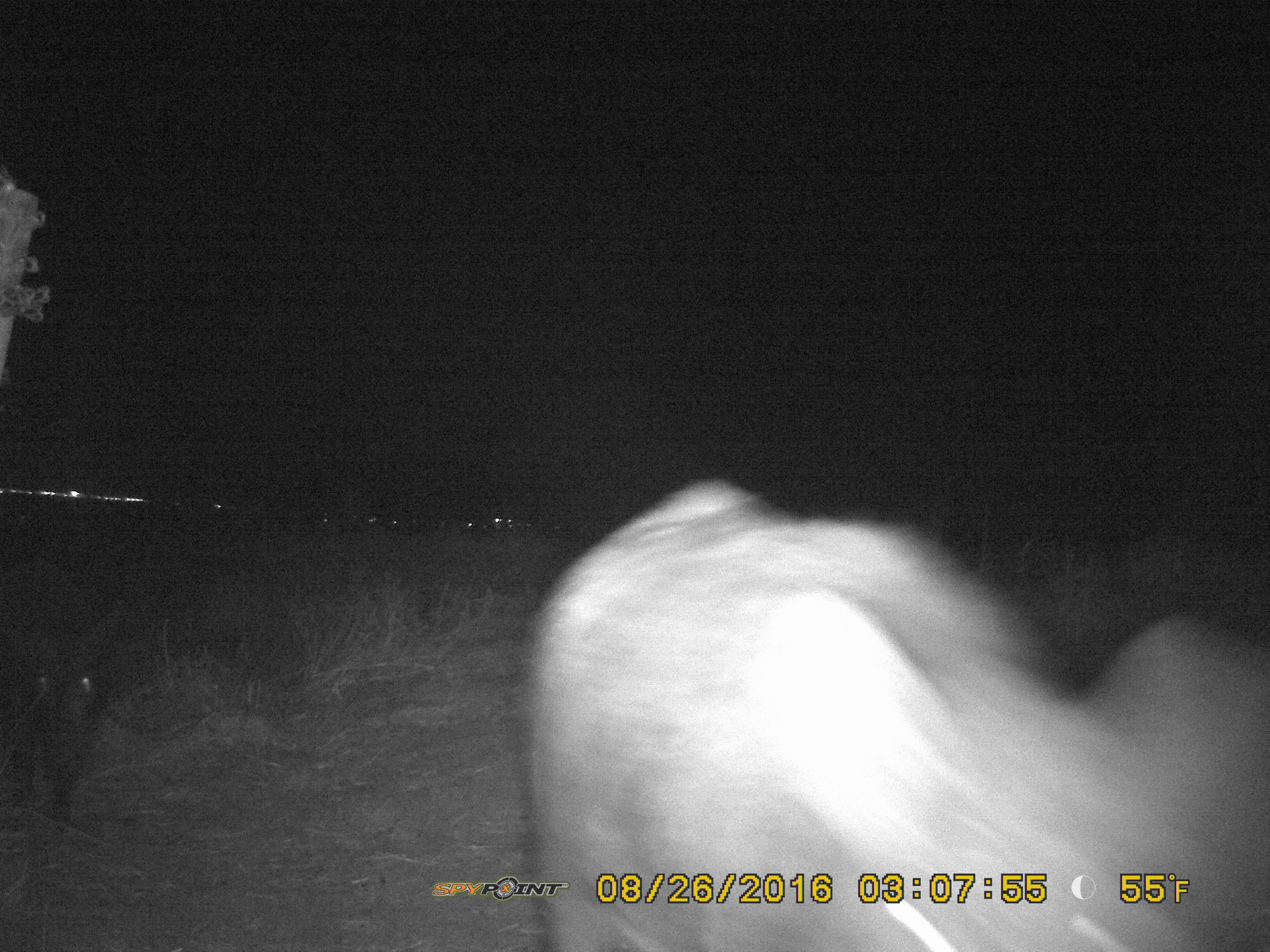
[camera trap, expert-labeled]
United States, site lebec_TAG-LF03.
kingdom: Animalia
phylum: Chordata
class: Mammalia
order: Artiodactyla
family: Suidae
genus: Sus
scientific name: Sus scrofa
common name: wild boar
Sus scrofa (wild boar).